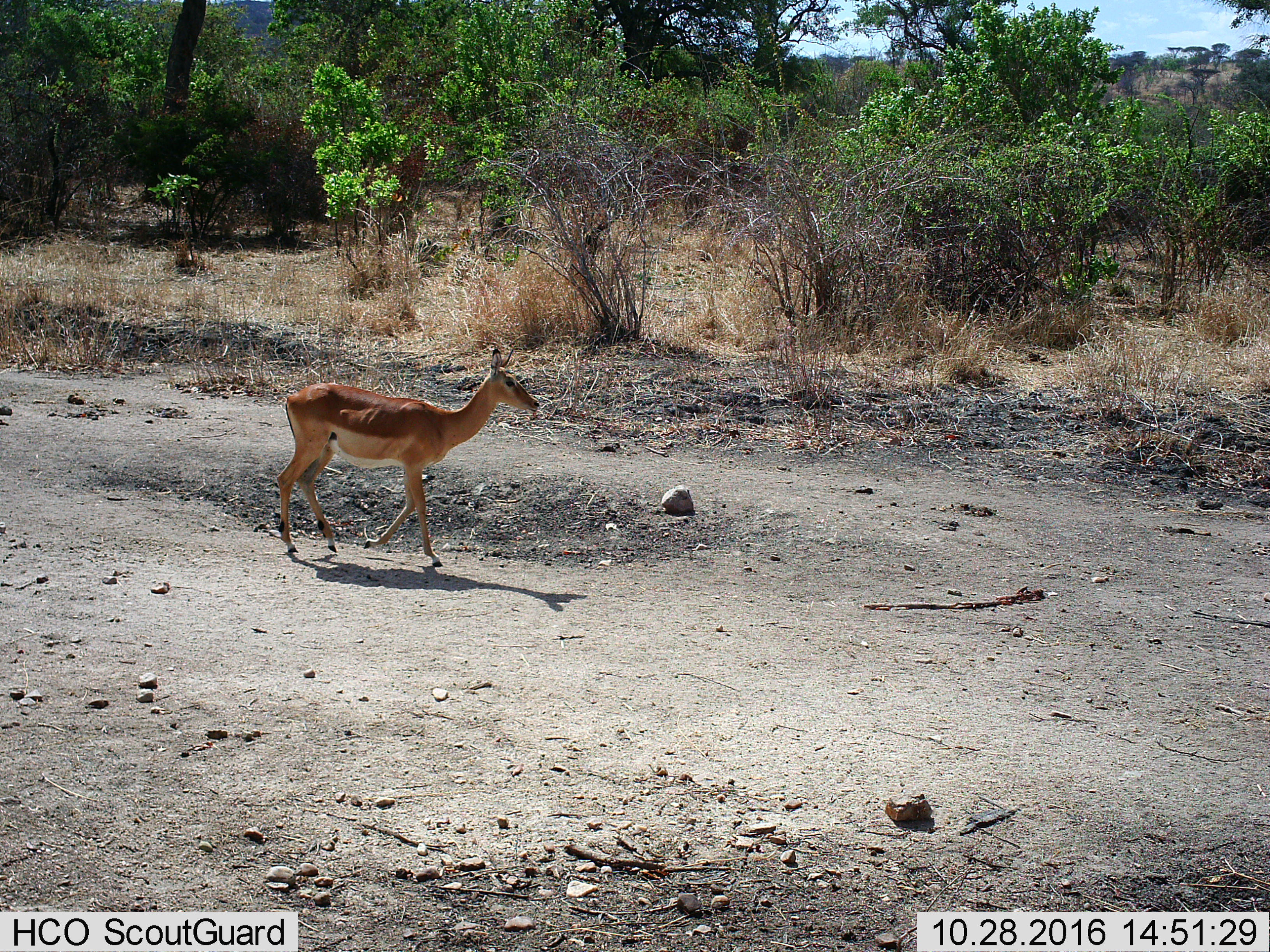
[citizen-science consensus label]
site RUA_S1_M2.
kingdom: Animalia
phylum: Chordata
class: Mammalia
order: Artiodactyla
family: Bovidae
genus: Aepyceros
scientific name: Aepyceros melampus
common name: impala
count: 1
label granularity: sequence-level